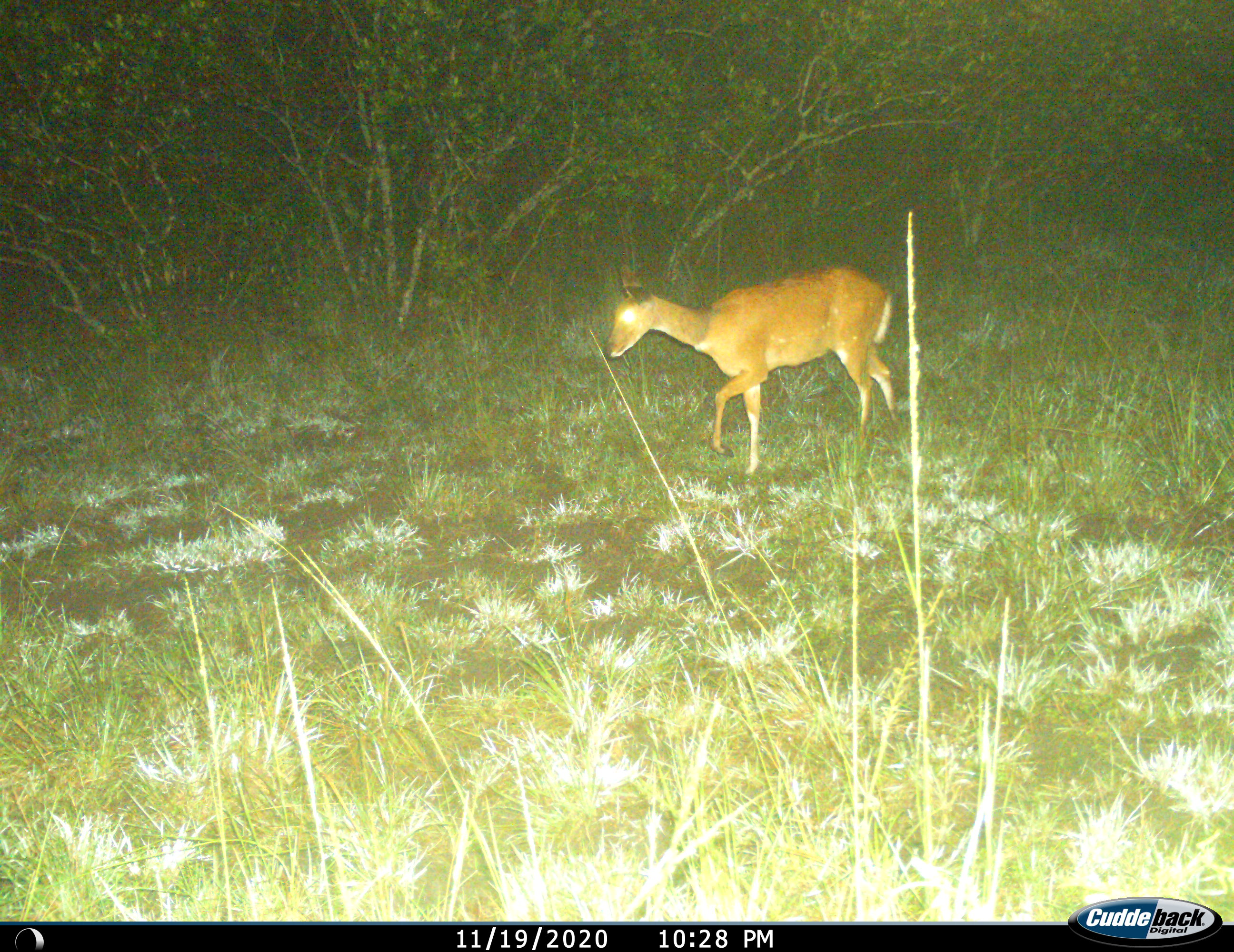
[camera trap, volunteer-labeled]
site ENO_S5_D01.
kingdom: Animalia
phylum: Chordata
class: Mammalia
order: Artiodactyla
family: Bovidae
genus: Tragelaphus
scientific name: Tragelaphus scriptus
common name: bushbuck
Bushbuck (Tragelaphus scriptus), count 1. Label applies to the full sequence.